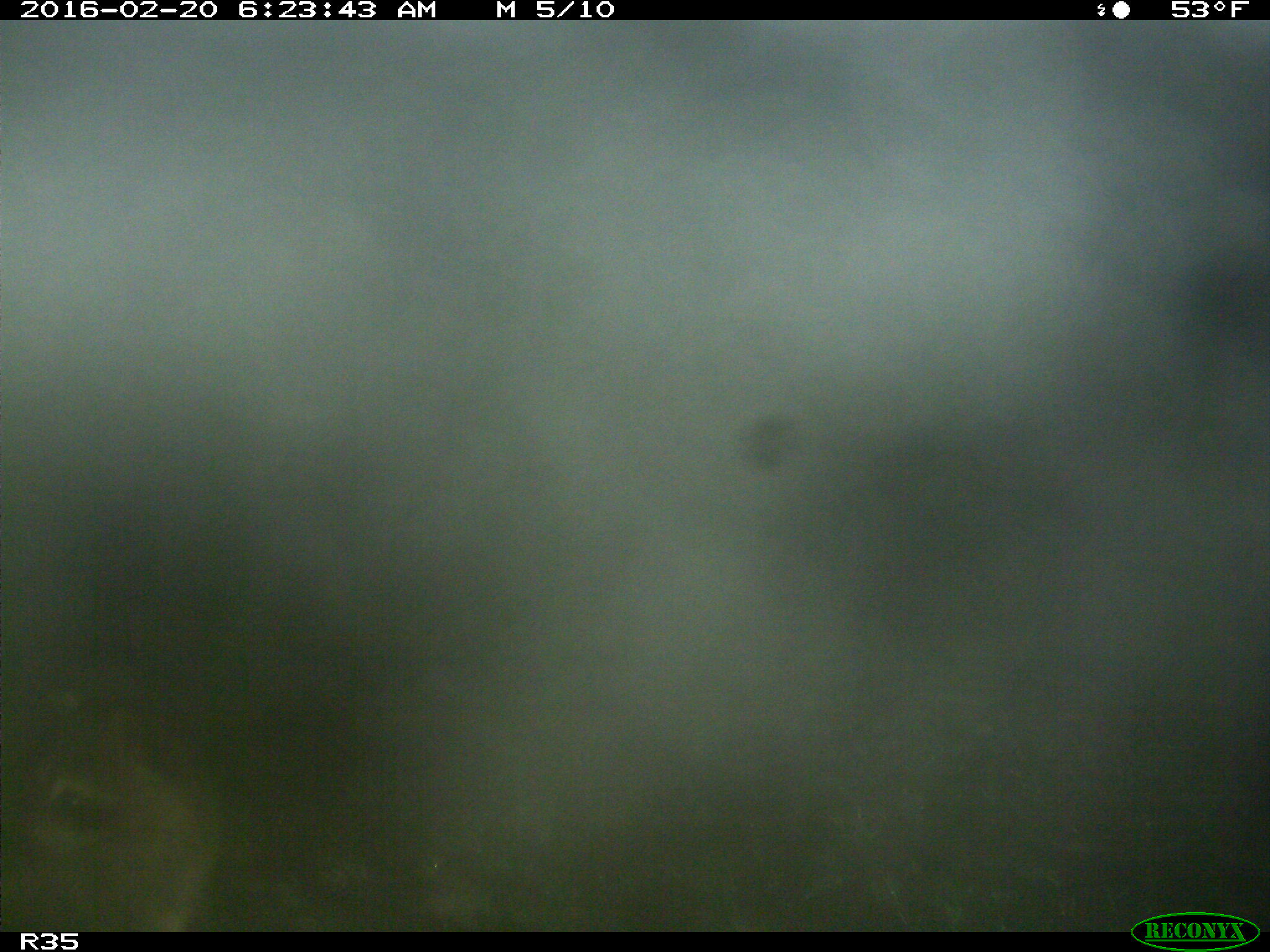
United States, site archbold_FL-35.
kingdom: Animalia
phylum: Chordata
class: Mammalia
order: Carnivora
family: Procyonidae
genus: Procyon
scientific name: Procyon lotor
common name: common raccoon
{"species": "Procyon lotor (common raccoon)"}